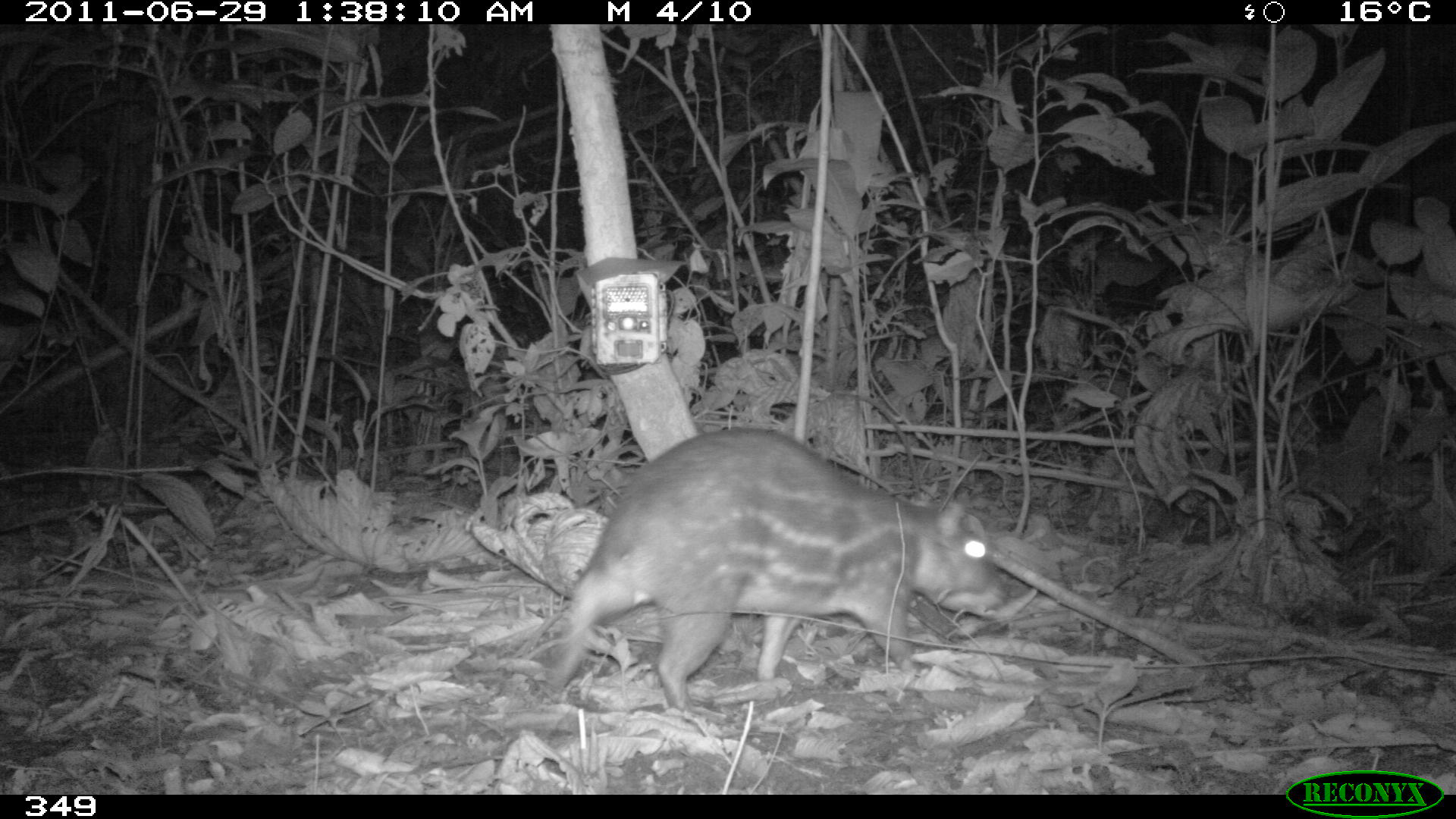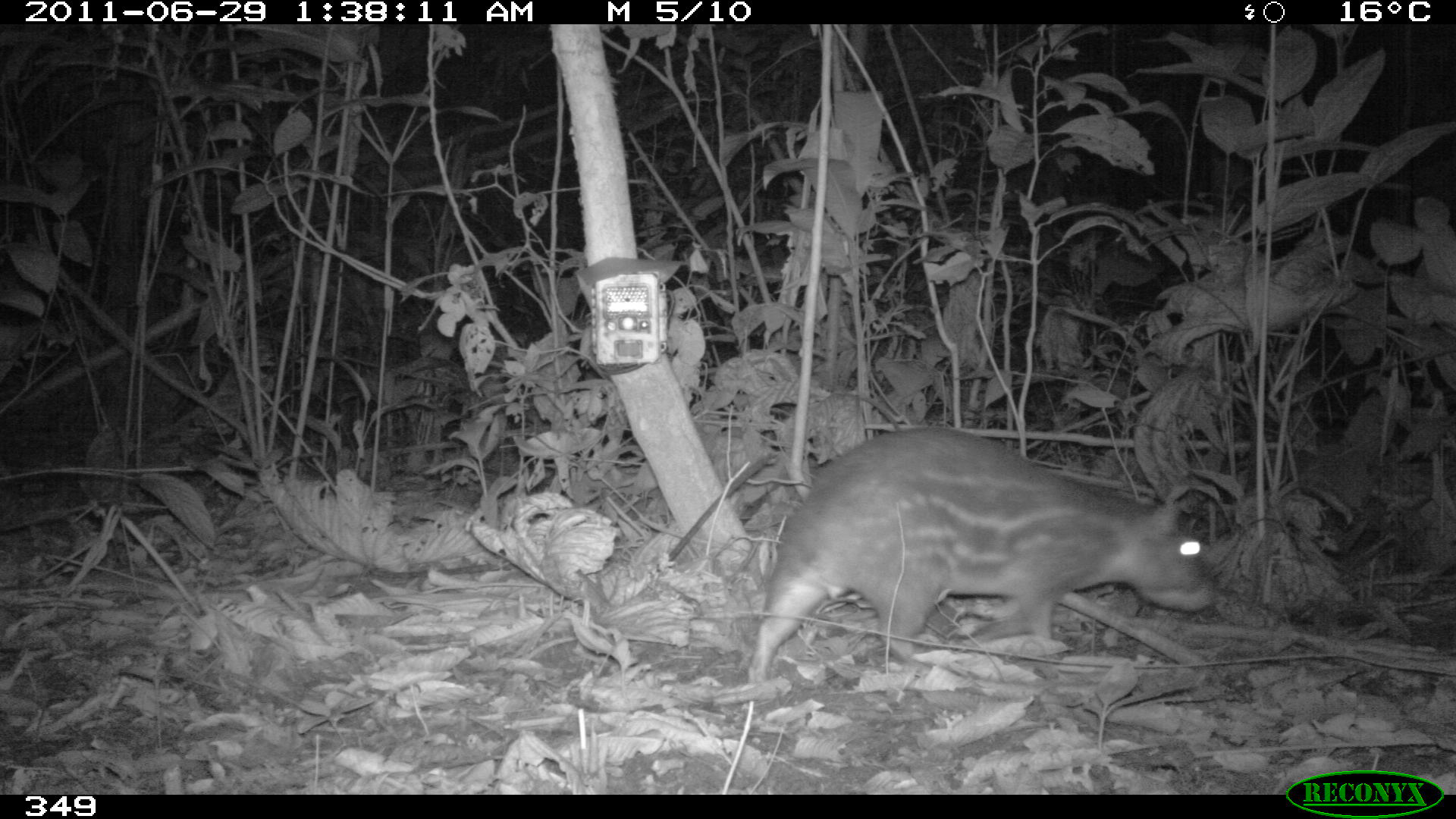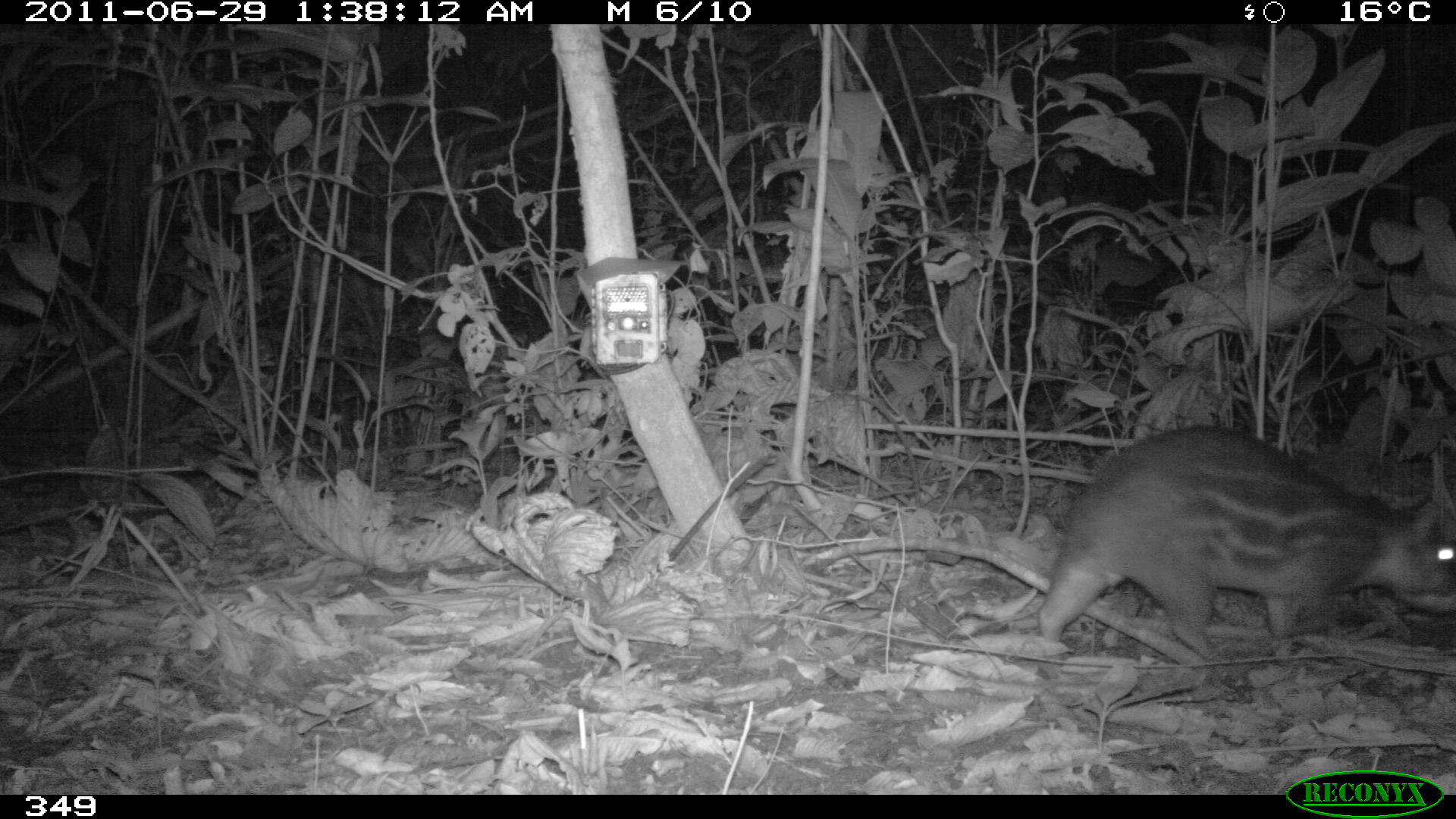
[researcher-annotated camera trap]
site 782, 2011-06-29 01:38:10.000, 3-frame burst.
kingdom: Animalia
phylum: Chordata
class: Mammalia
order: Rodentia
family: Cuniculidae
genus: Cuniculus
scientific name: Cuniculus paca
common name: spotted paca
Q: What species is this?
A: Cuniculus paca (spotted paca).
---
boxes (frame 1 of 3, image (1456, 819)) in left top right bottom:
cuniculus paca: 545 425 1009 713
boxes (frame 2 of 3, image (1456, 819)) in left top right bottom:
cuniculus paca: 745 422 1215 683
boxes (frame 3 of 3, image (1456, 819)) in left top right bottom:
cuniculus paca: 1035 423 1456 653